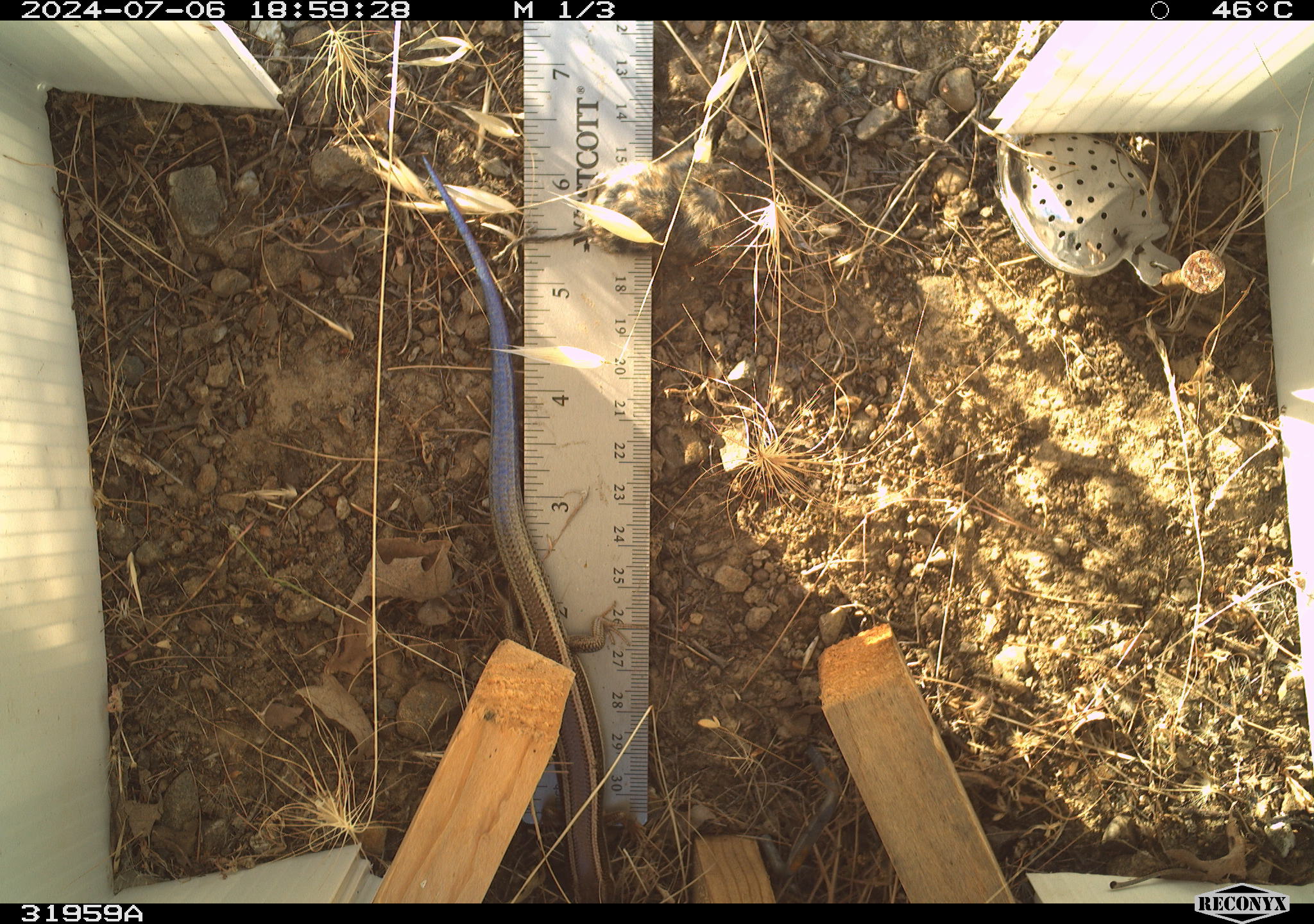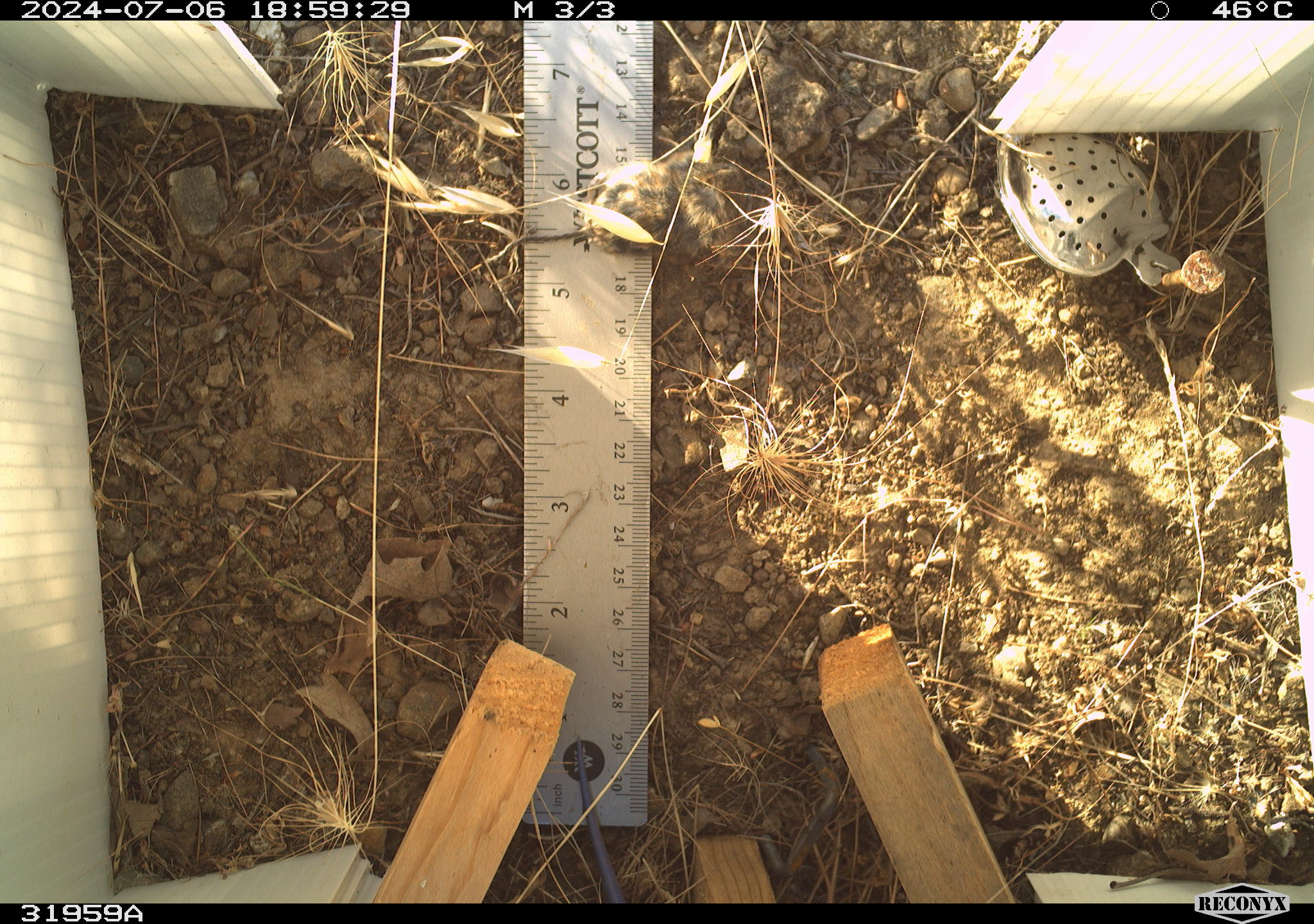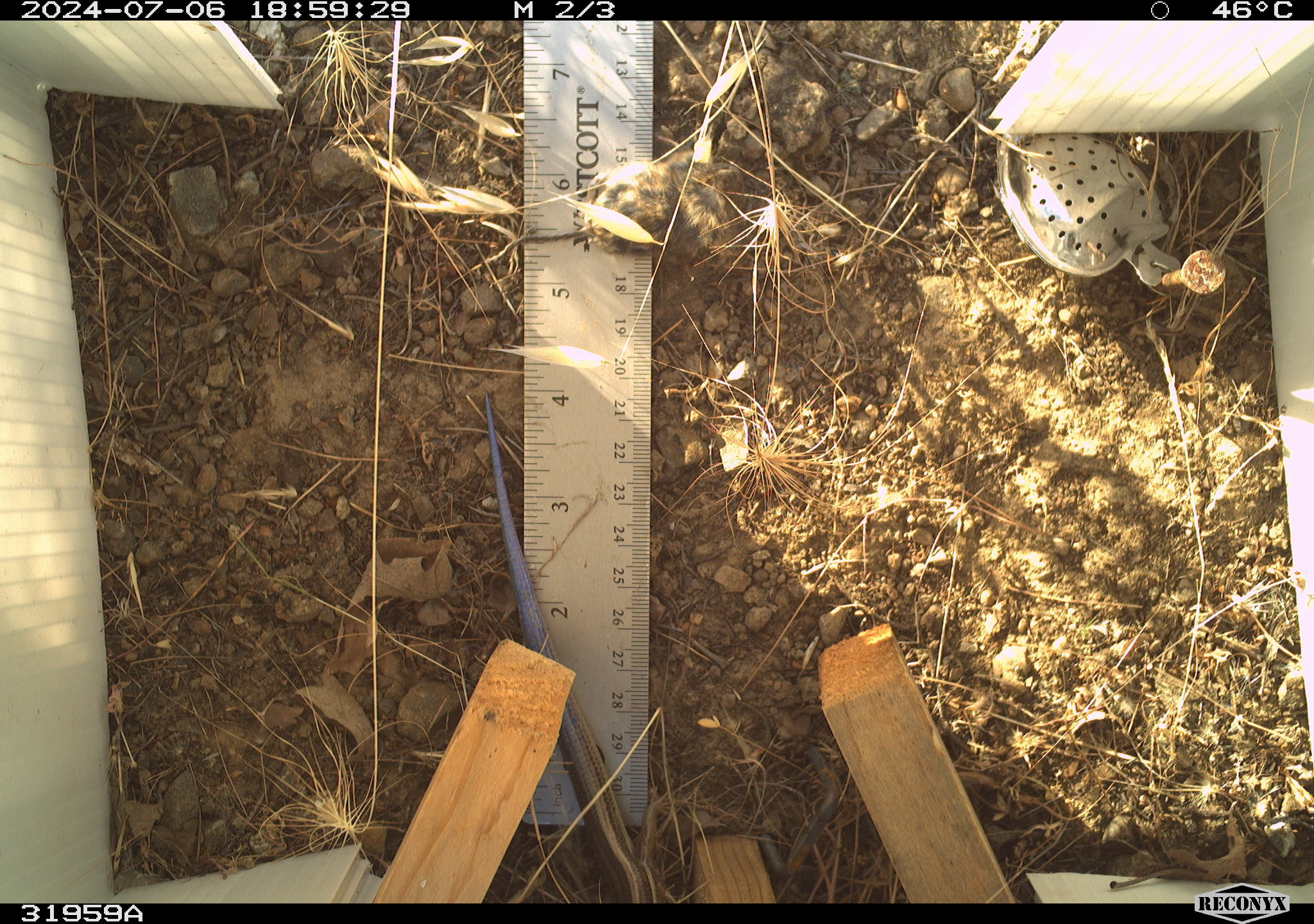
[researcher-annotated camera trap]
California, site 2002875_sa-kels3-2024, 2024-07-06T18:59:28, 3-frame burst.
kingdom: Animalia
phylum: Chordata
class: Reptilia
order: Squamata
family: Scincidae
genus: Plestiodon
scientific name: Plestiodon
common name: blue-tailed skinks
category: plestiodon species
Plestiodon species (blue-tailed skinks) (Plestiodon).